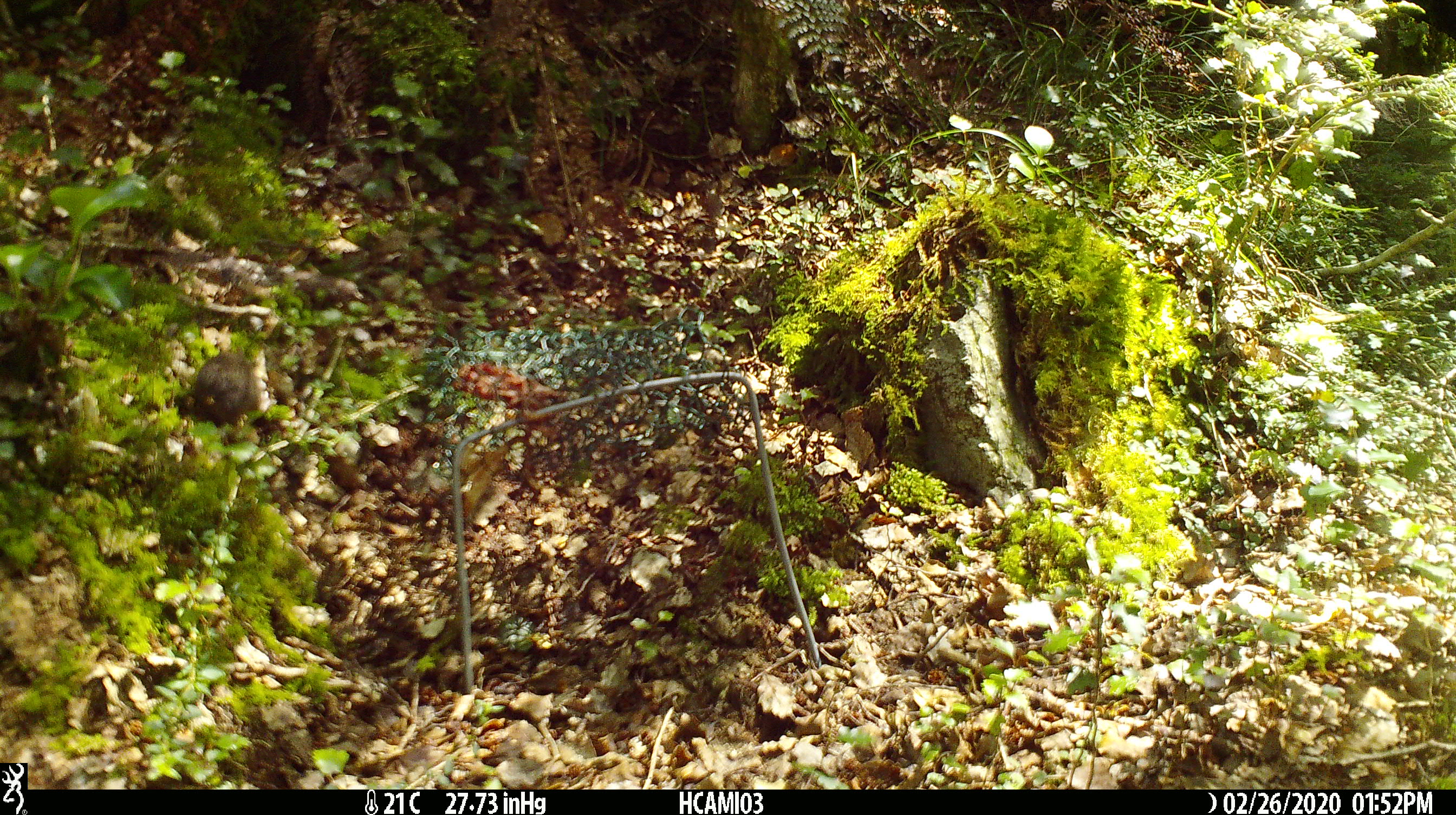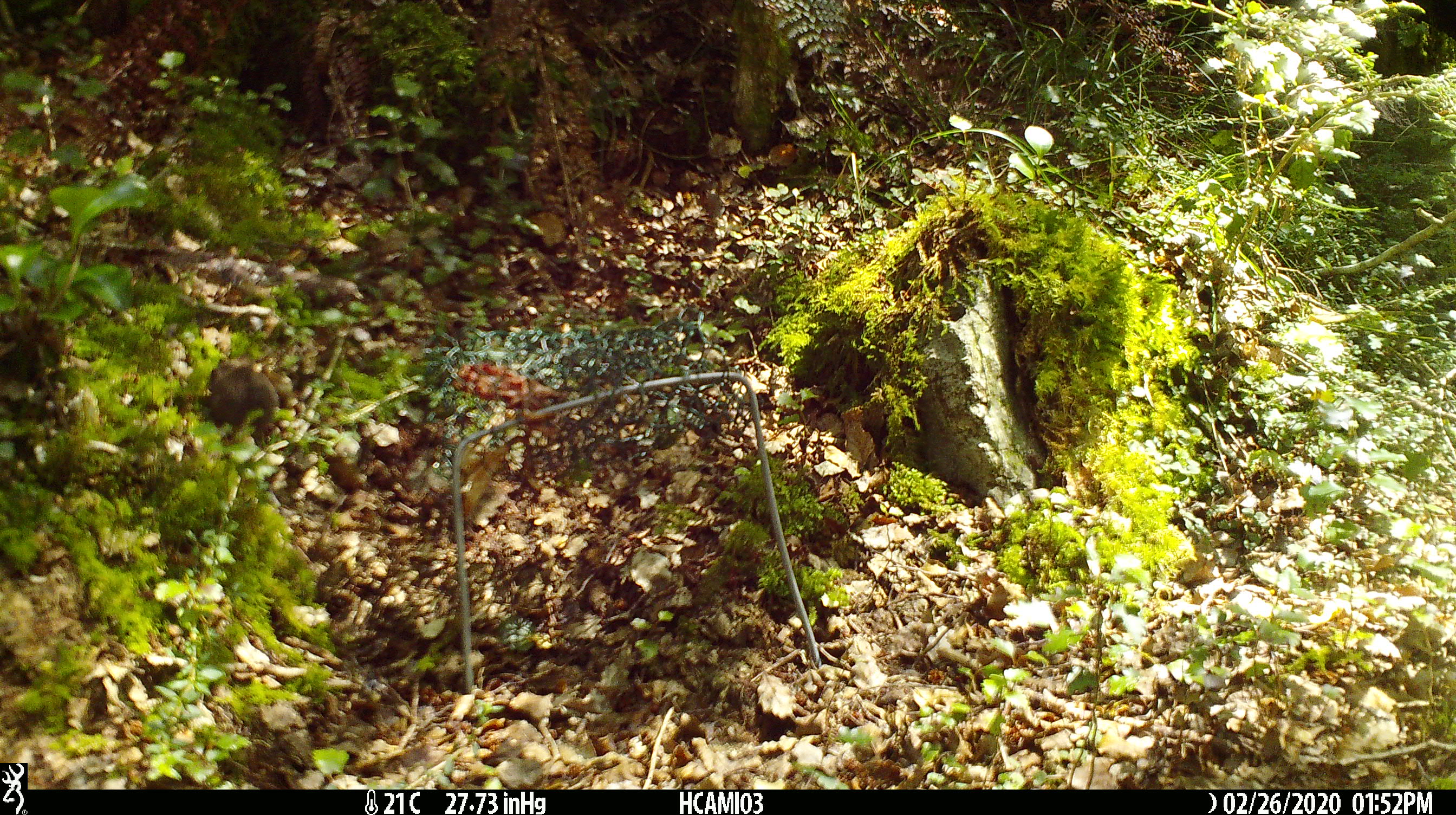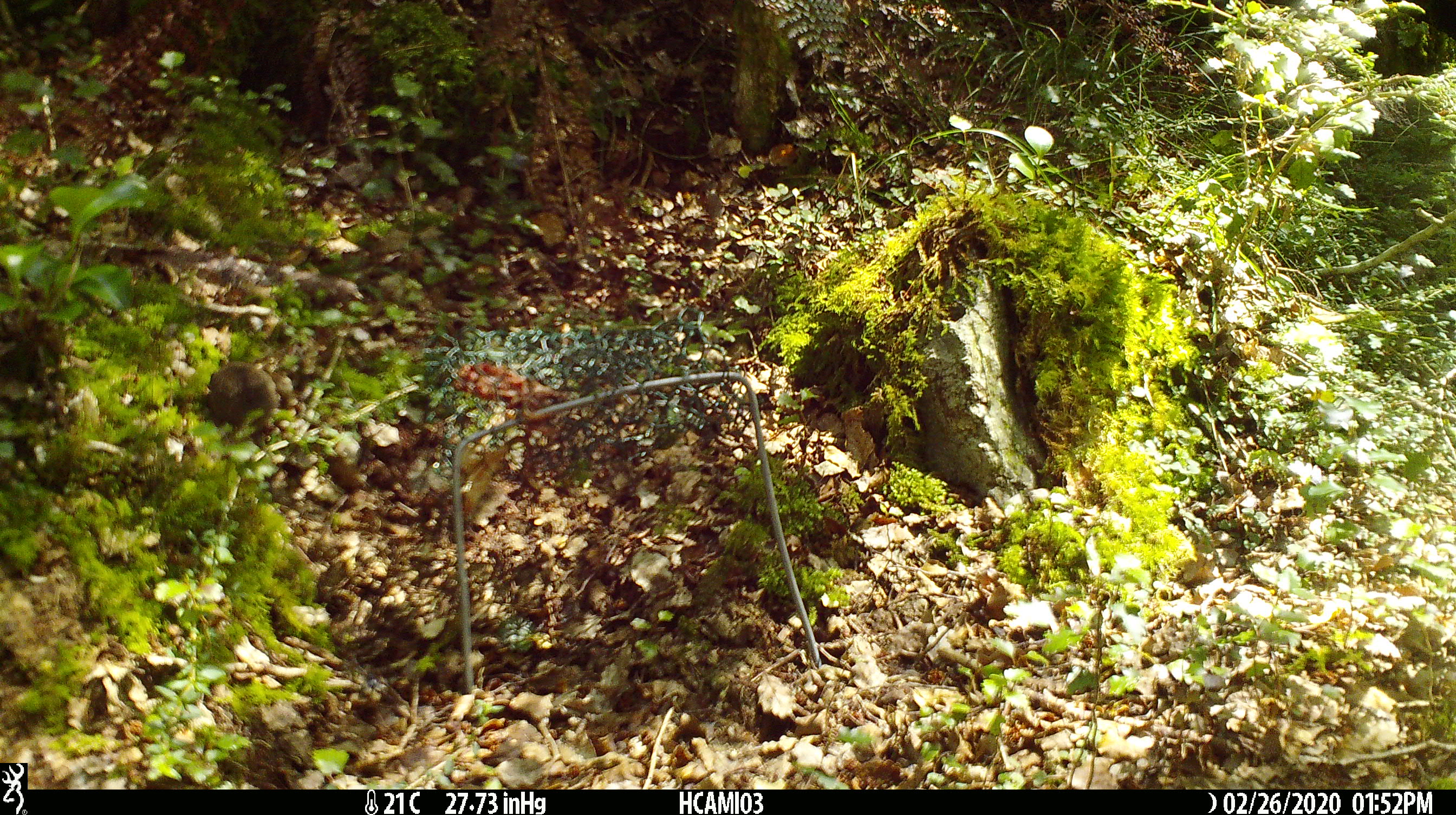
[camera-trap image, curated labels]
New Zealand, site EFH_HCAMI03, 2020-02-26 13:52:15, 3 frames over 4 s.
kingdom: Animalia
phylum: Chordata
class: Mammalia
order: Rodentia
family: Muridae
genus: Mus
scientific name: Mus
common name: mouse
Mouse (Mus).